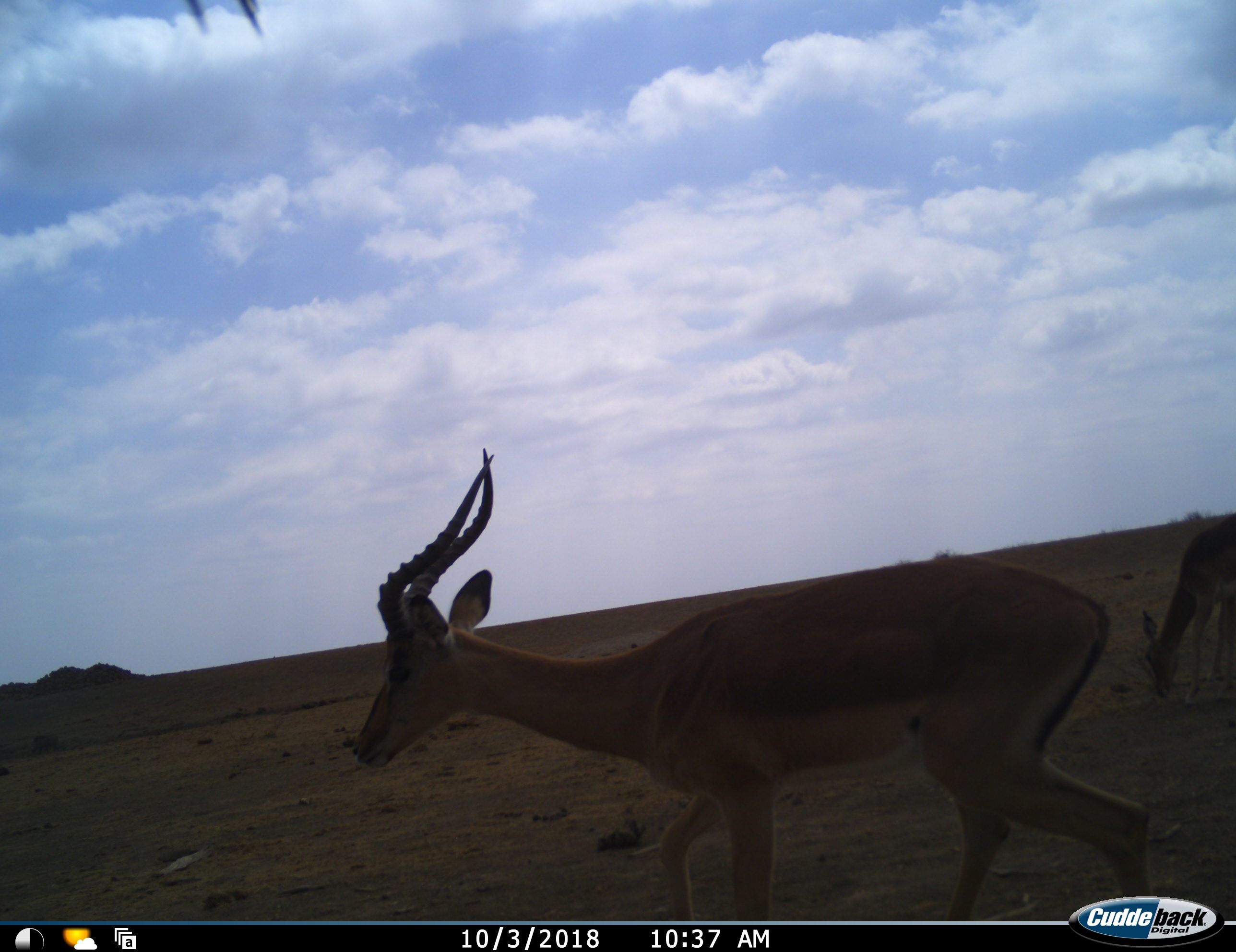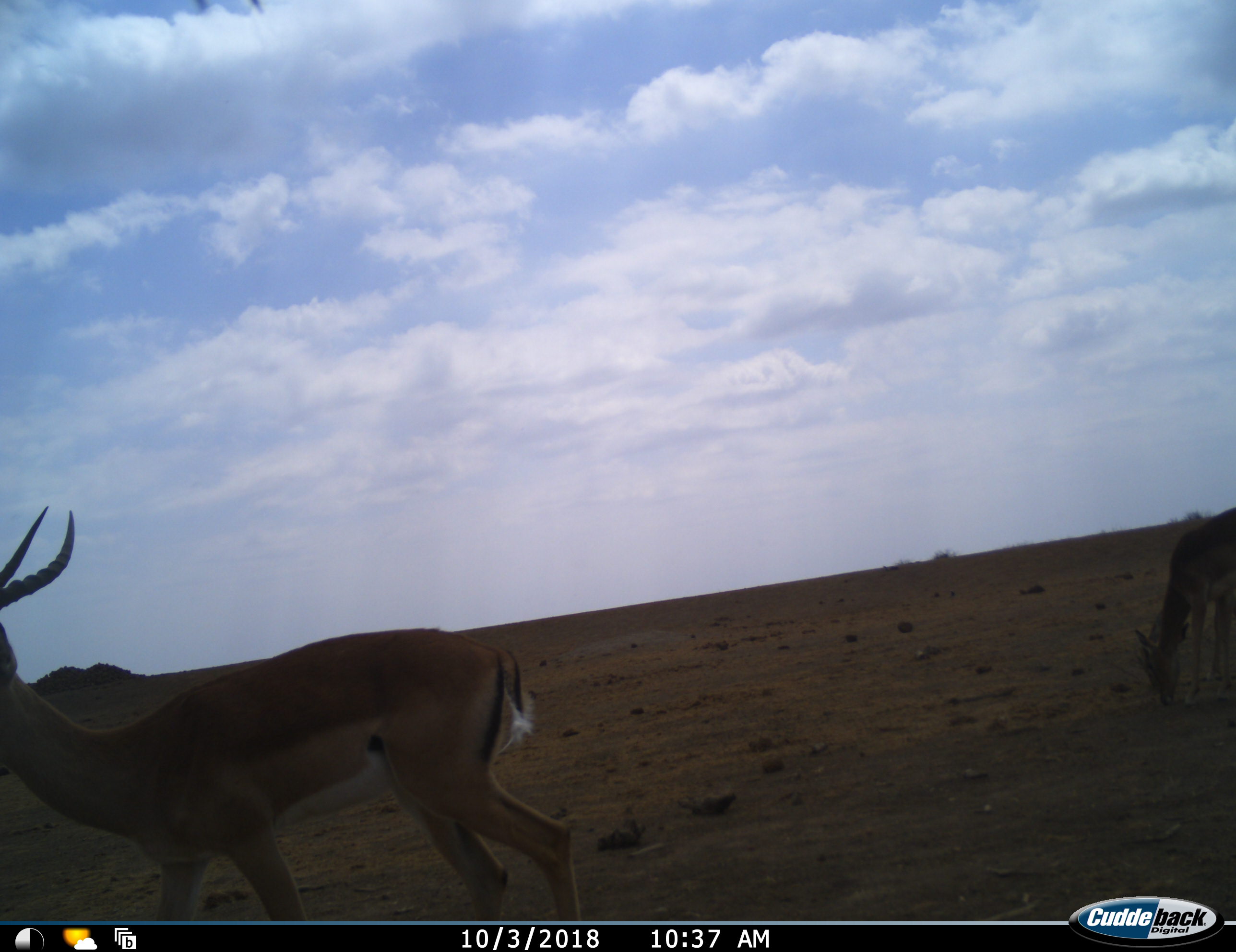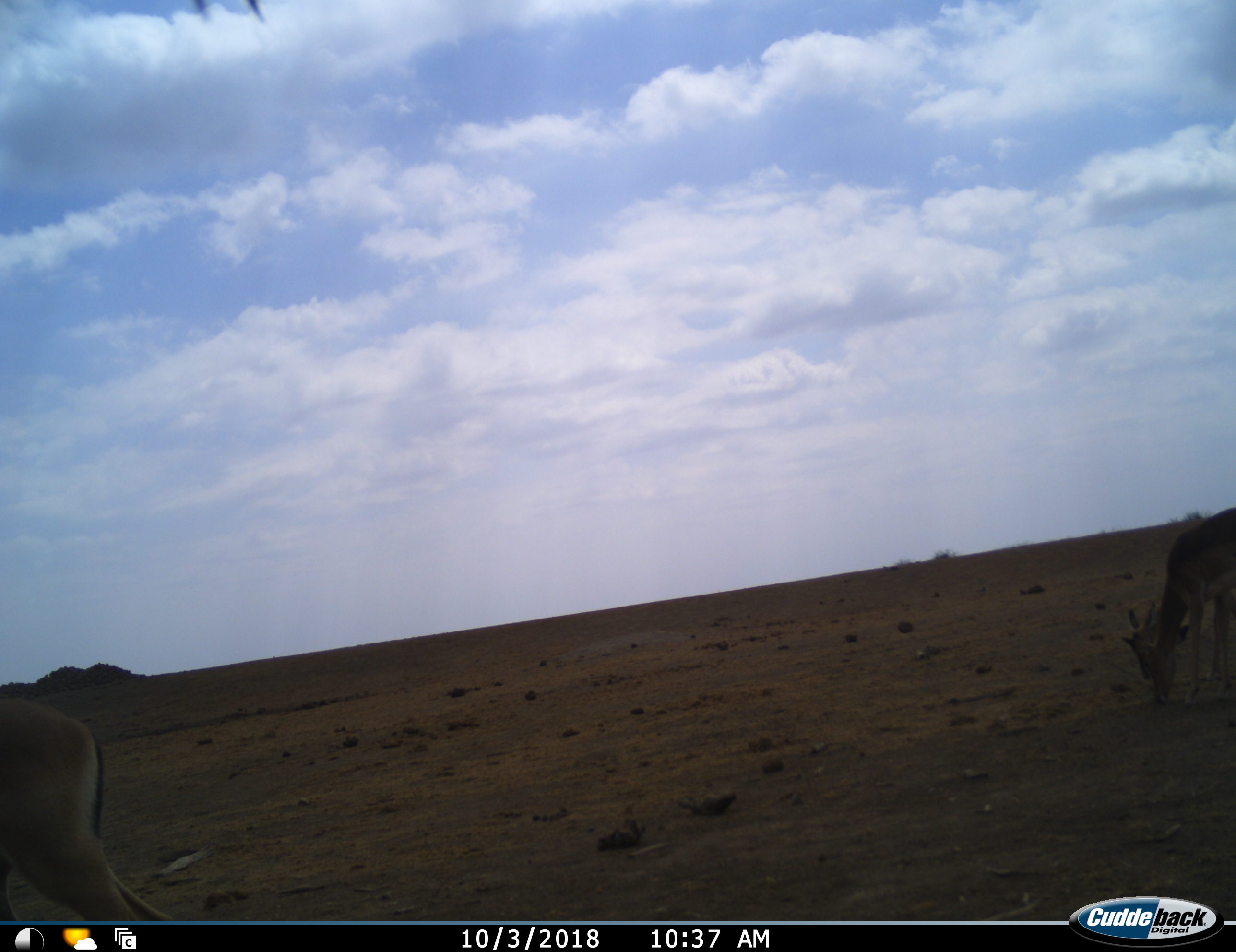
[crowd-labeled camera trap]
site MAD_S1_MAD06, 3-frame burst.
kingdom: Animalia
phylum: Chordata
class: Mammalia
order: Artiodactyla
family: Bovidae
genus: Aepyceros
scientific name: Aepyceros melampus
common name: impala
Impala (Aepyceros melampus), count 2. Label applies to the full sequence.